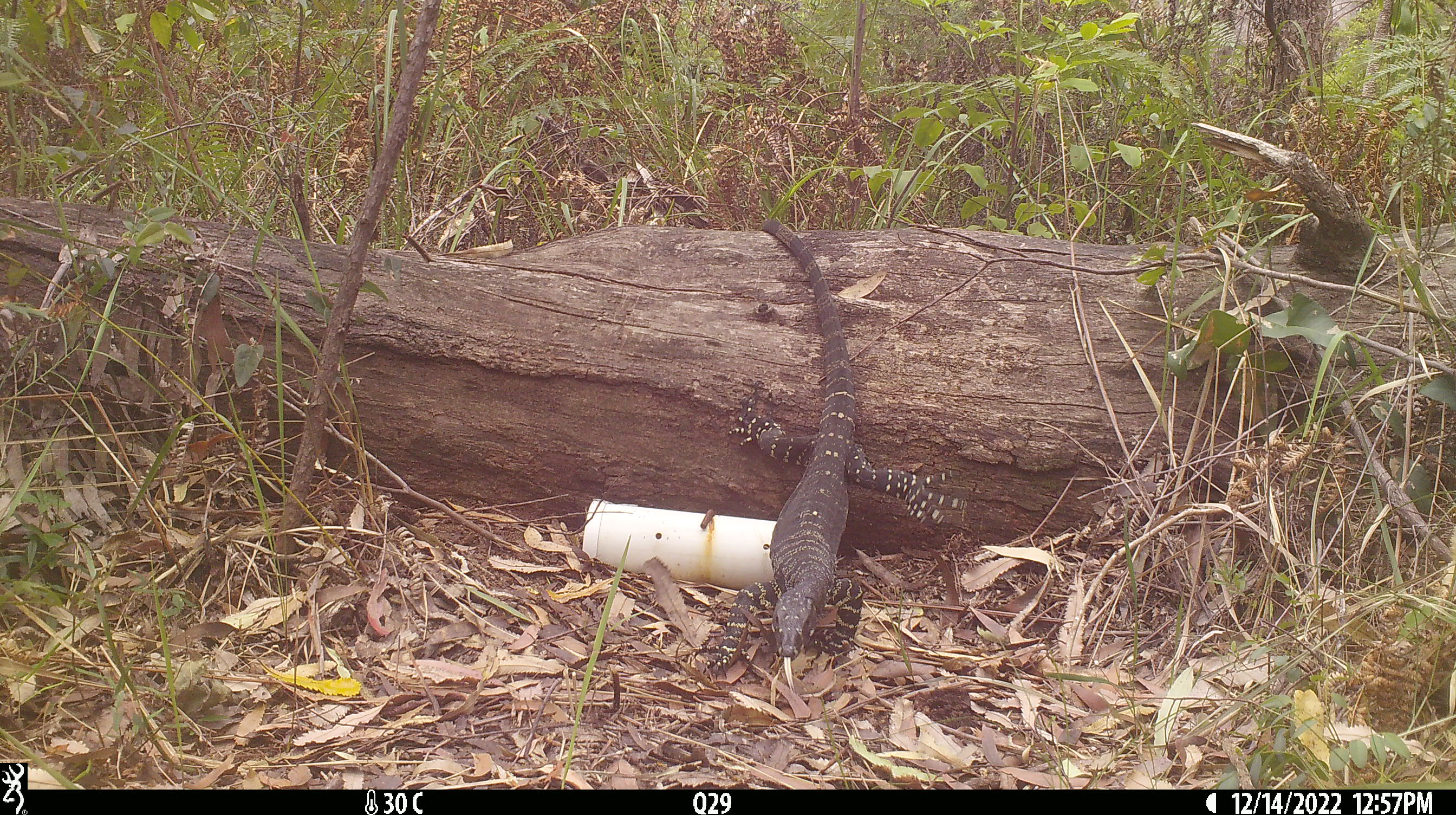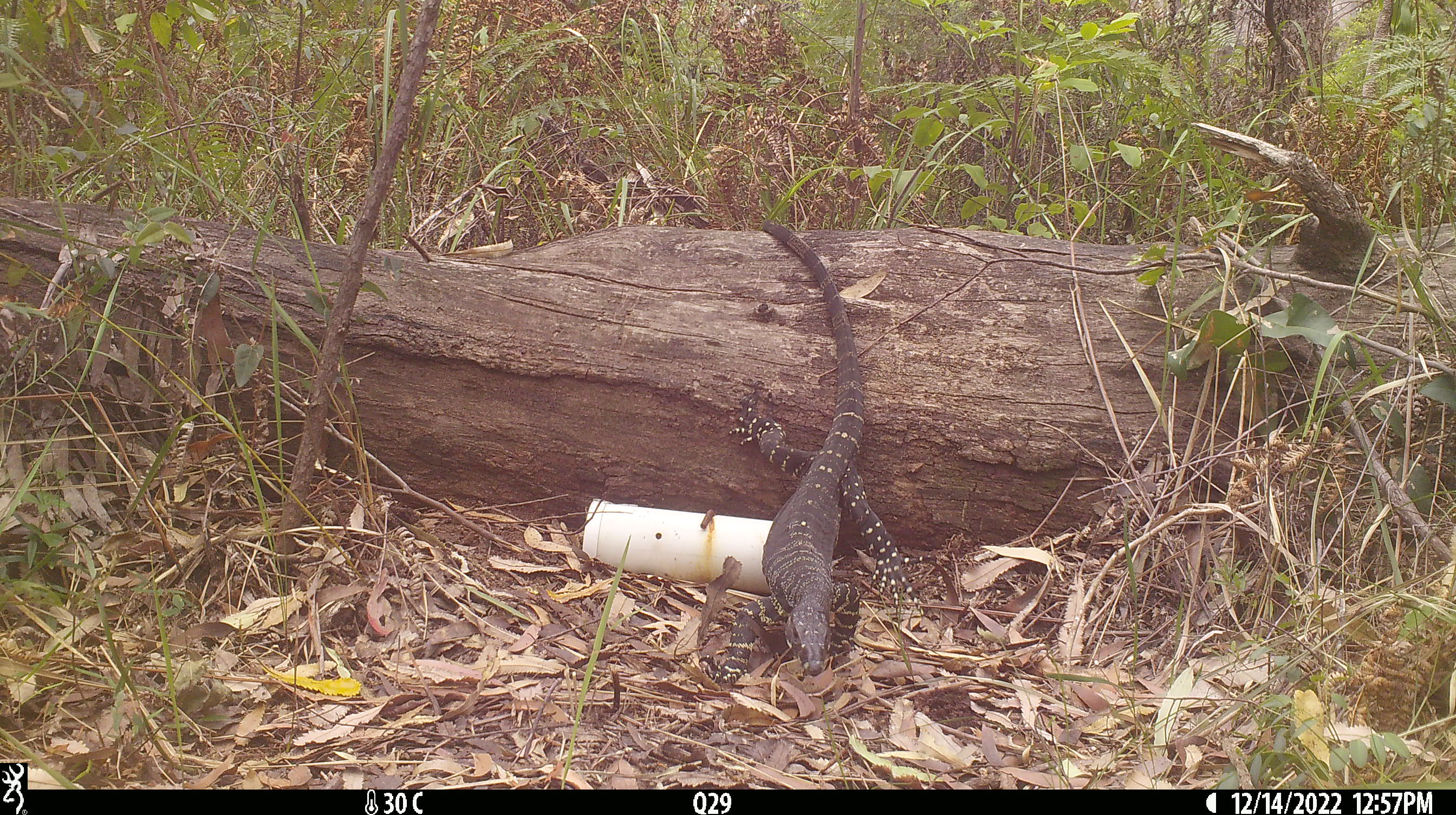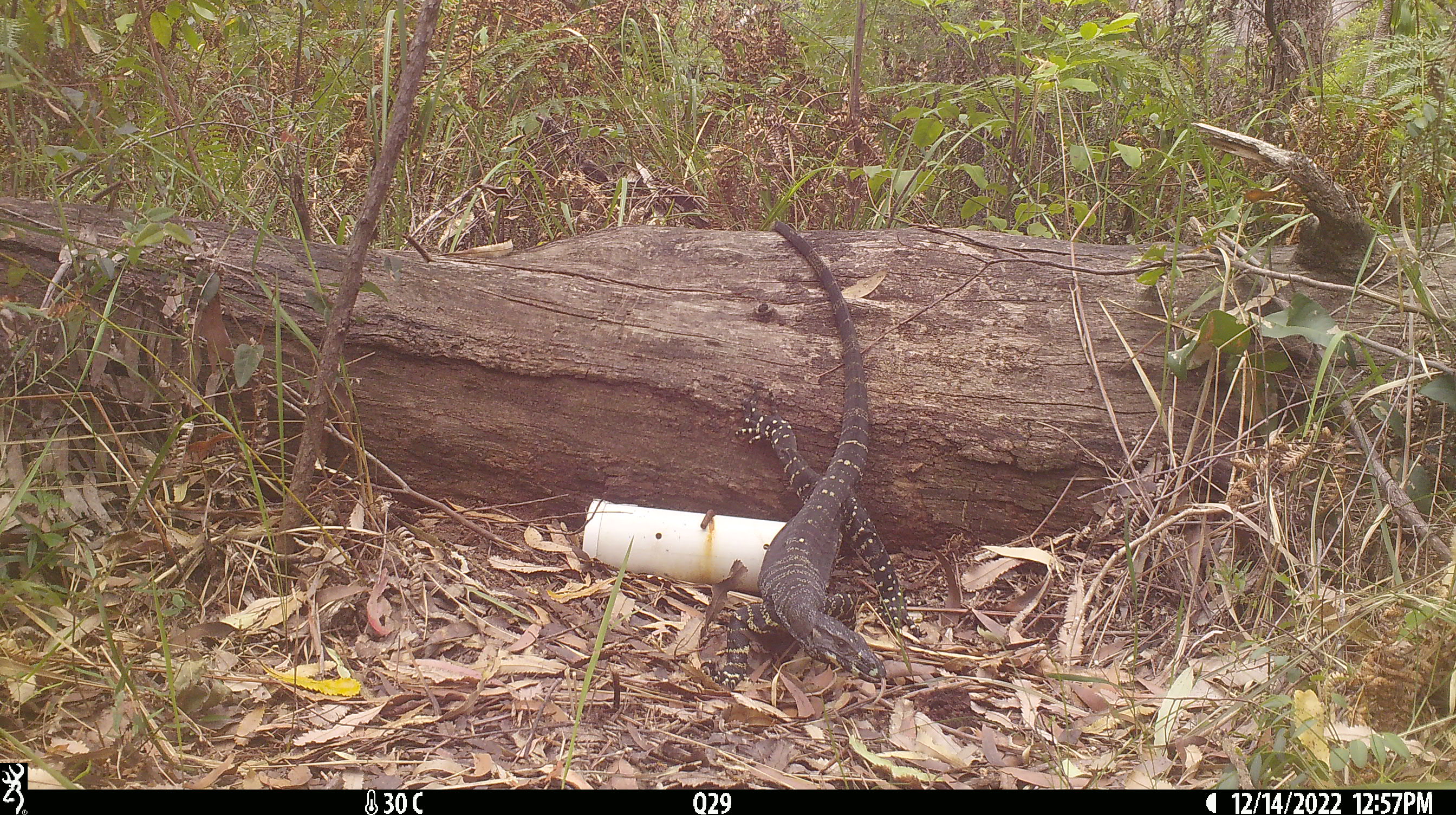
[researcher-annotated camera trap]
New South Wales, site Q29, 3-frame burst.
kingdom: Animalia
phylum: Chordata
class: Reptilia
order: Squamata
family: Varanidae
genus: Varanus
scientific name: Varanus varius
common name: lace monitor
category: goanna